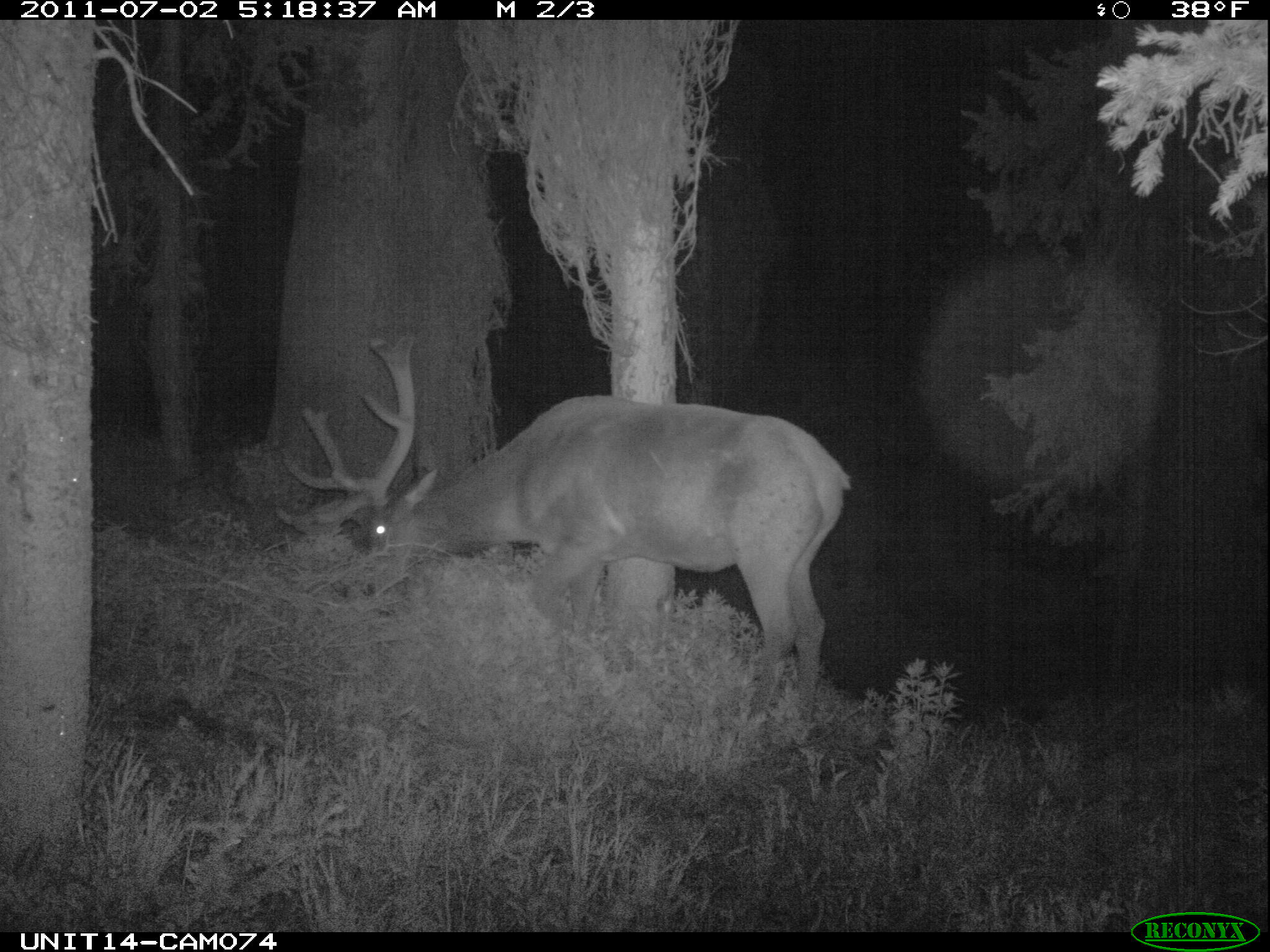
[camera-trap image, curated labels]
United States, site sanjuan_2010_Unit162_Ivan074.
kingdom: Animalia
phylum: Chordata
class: Mammalia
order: Artiodactyla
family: Cervidae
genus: Cervus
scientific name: Cervus elaphus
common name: red deer